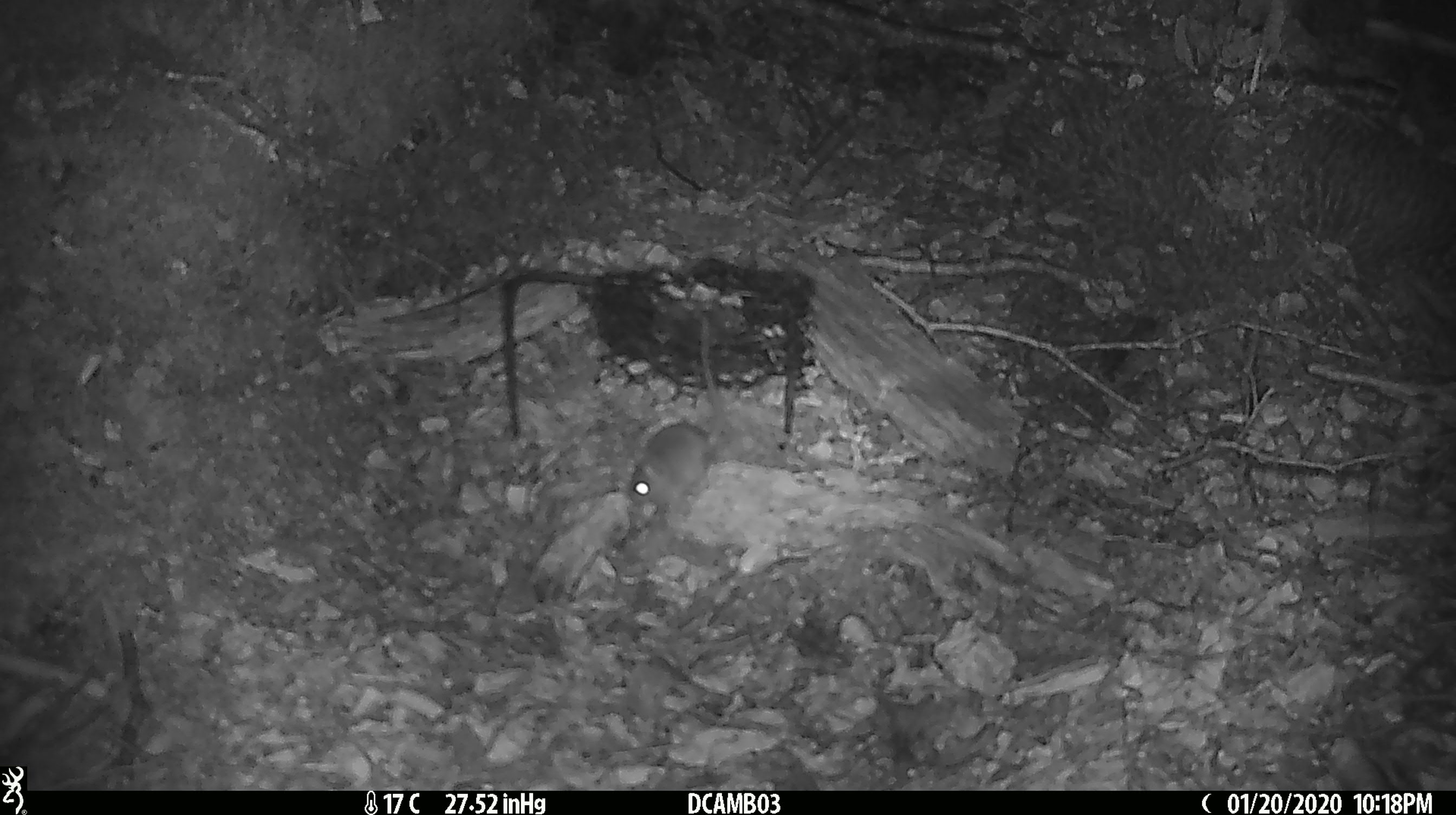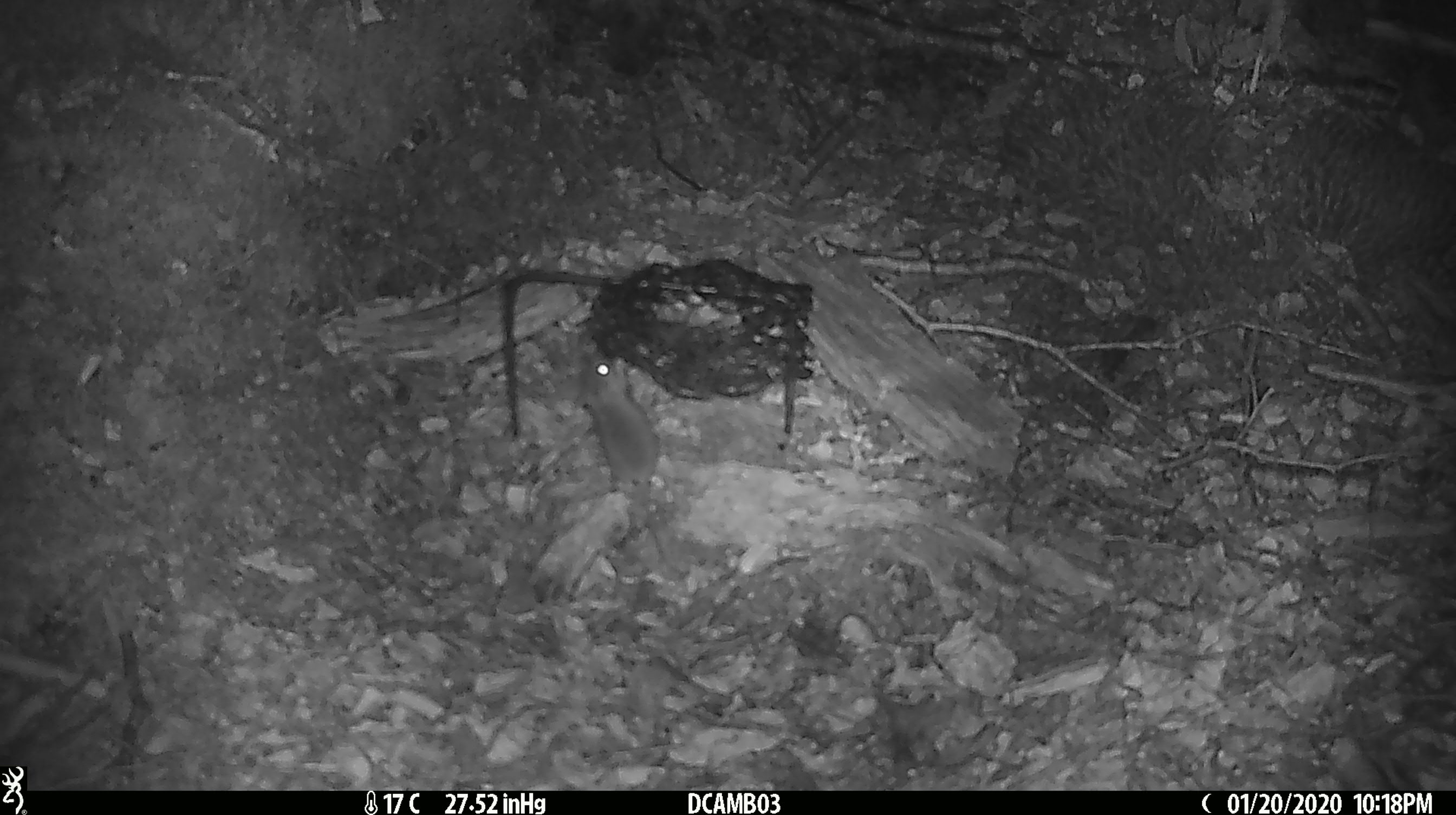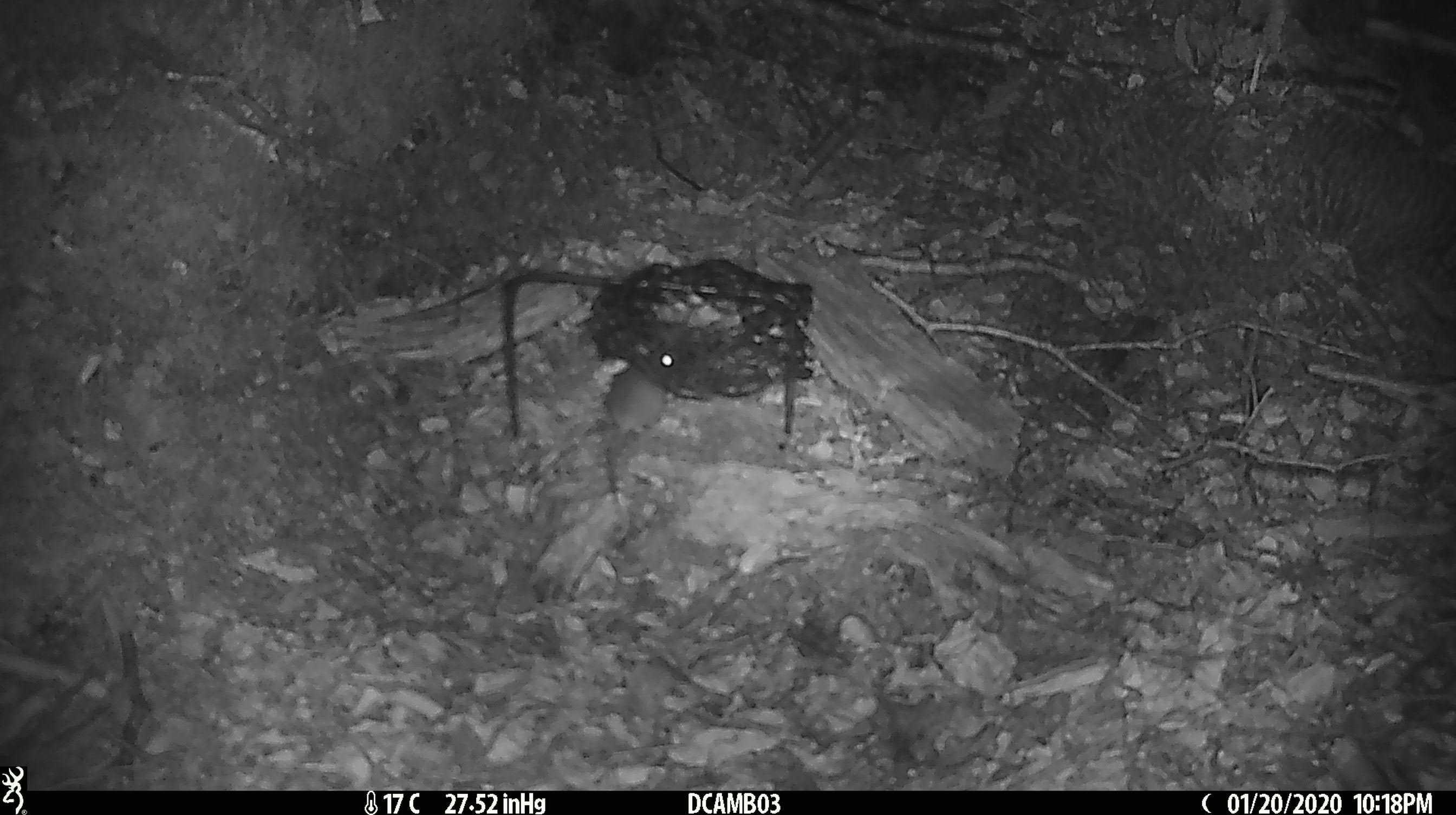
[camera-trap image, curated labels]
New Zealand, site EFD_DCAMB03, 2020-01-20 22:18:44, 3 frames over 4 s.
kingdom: Animalia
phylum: Chordata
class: Mammalia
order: Rodentia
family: Muridae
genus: Mus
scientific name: Mus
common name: mouse